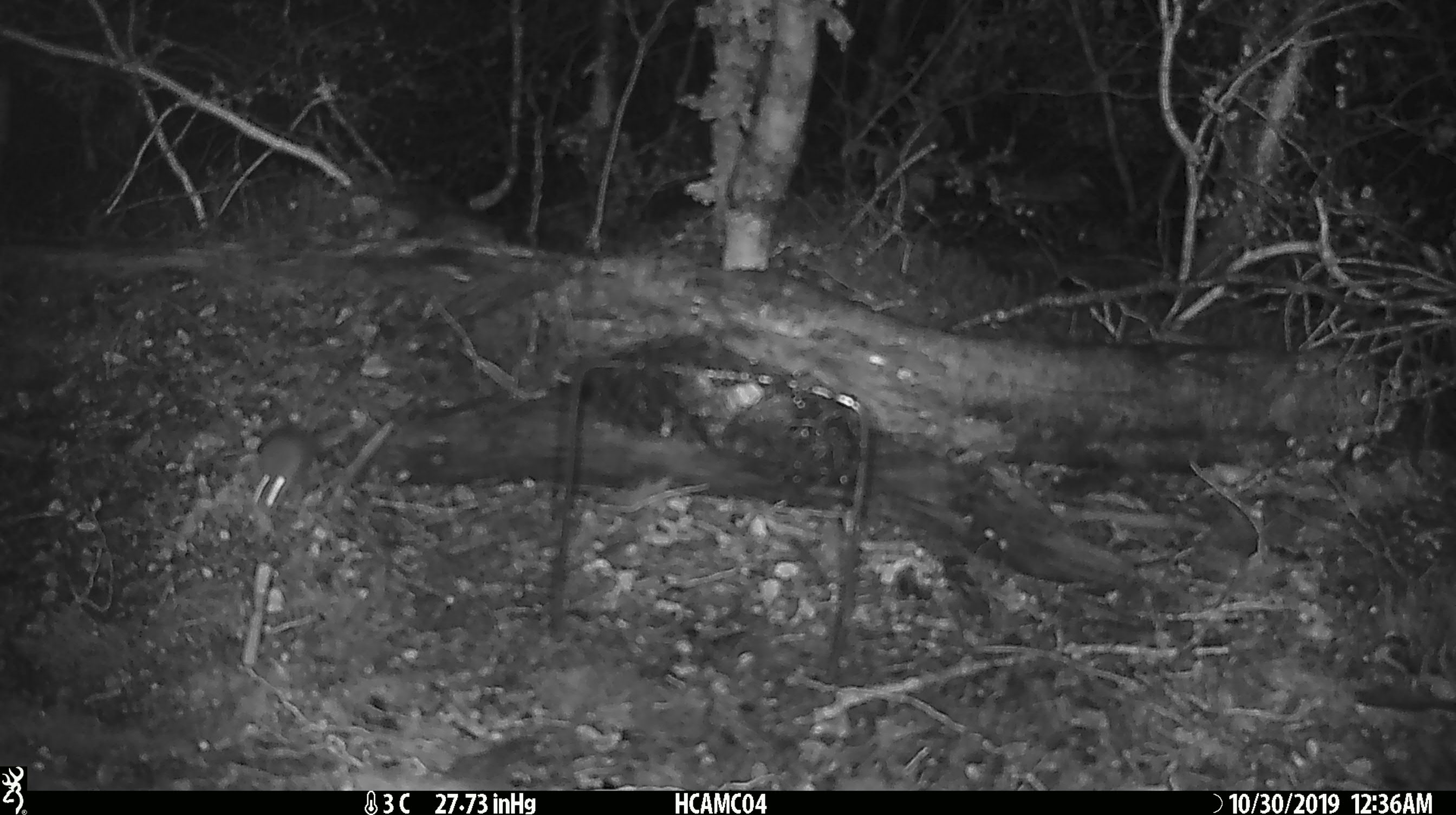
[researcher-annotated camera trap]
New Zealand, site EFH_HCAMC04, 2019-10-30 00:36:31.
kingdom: Animalia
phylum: Chordata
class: Mammalia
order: Rodentia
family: Muridae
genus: Mus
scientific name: Mus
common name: mouse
Mouse (Mus).